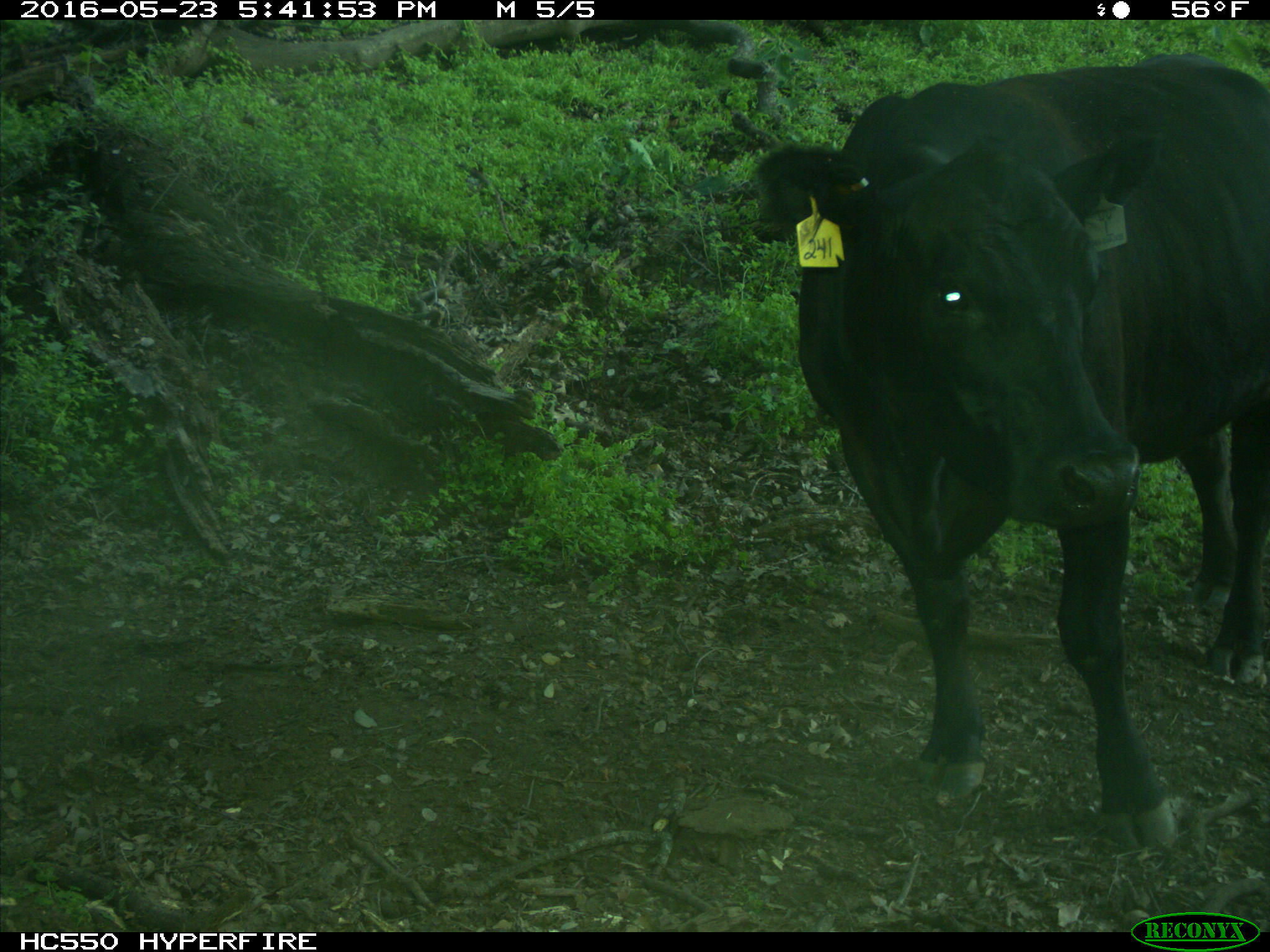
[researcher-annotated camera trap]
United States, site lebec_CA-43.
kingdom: Animalia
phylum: Chordata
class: Mammalia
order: Artiodactyla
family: Bovidae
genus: Bos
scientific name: Bos taurus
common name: domestic cow